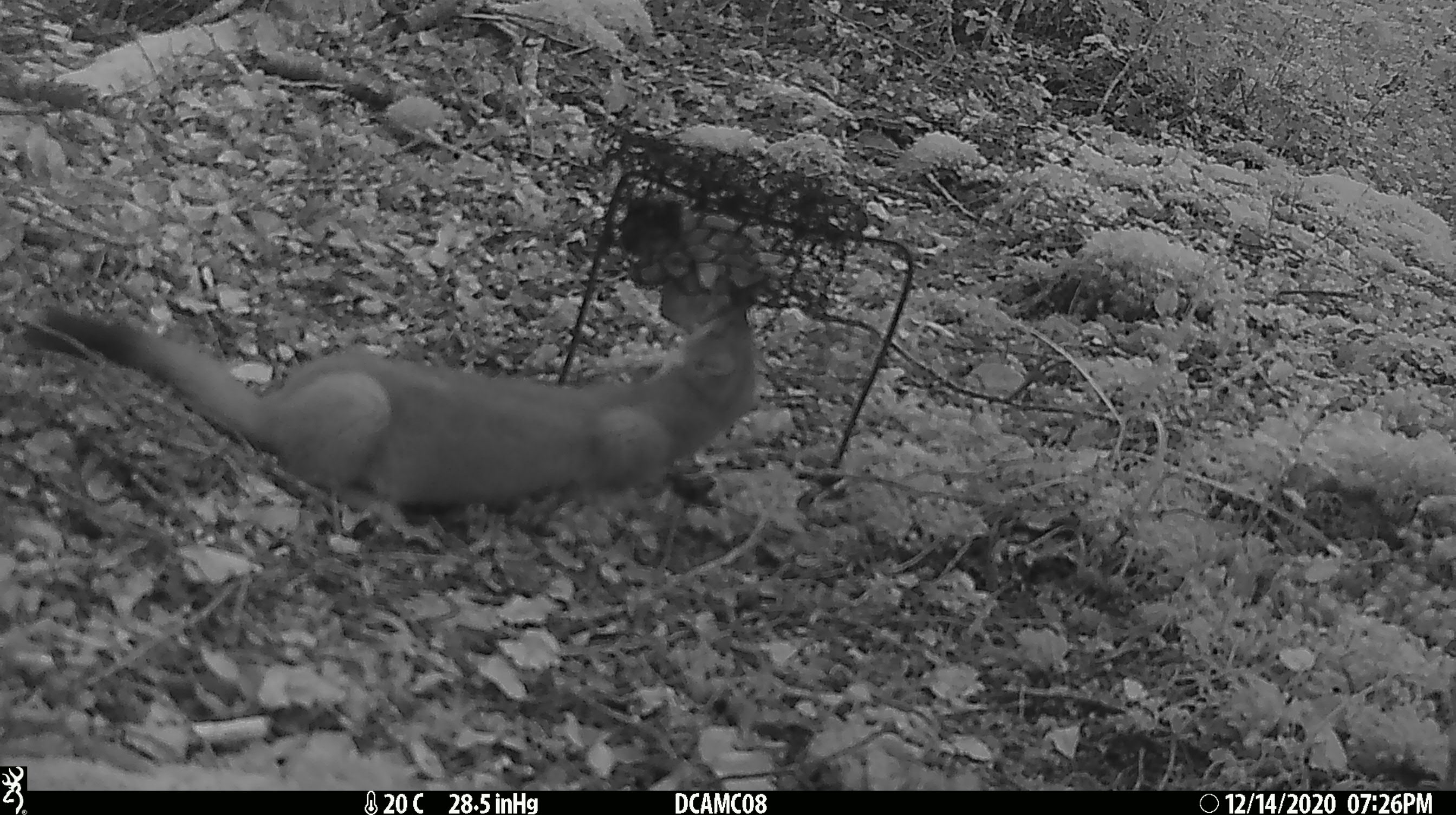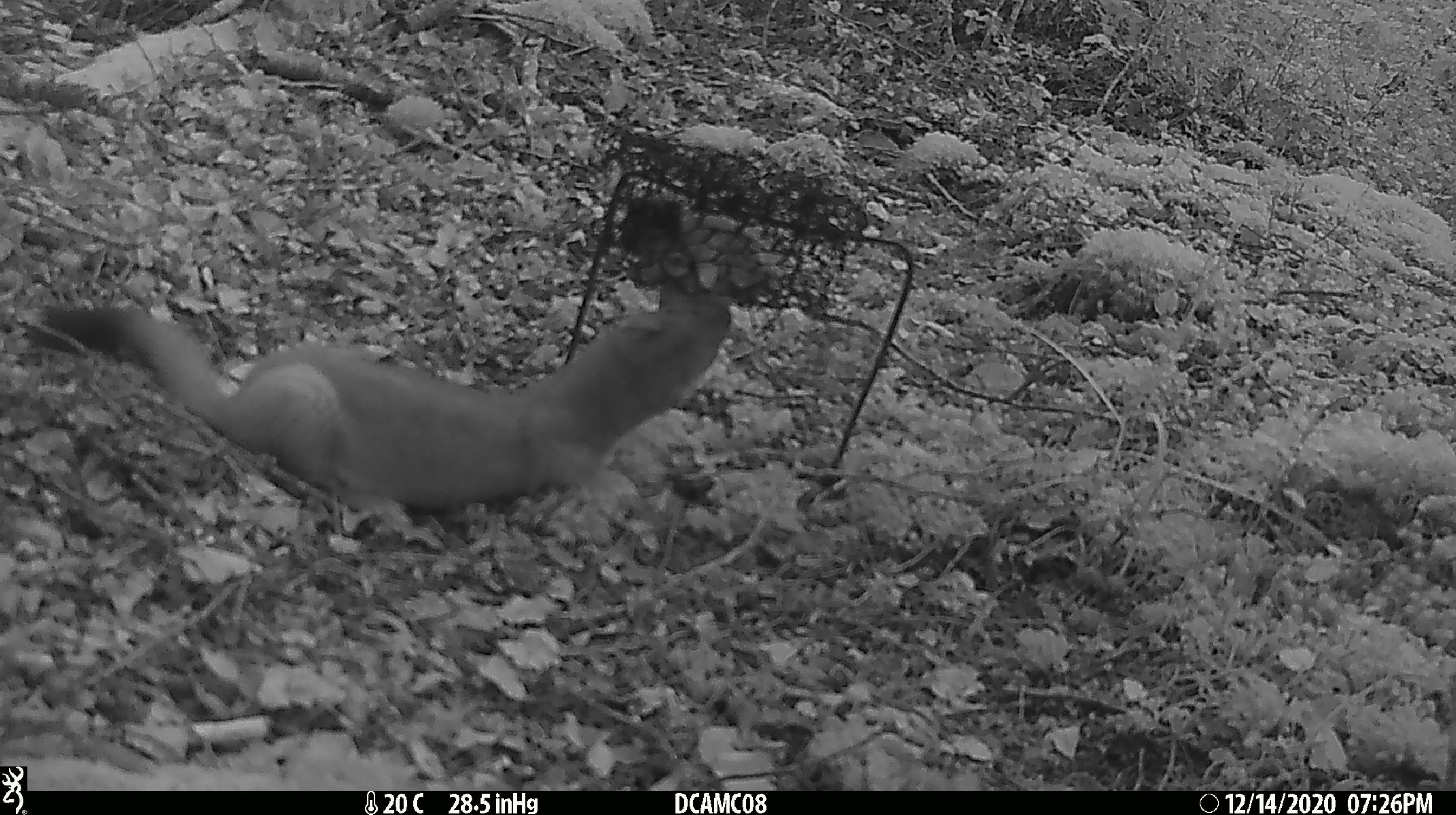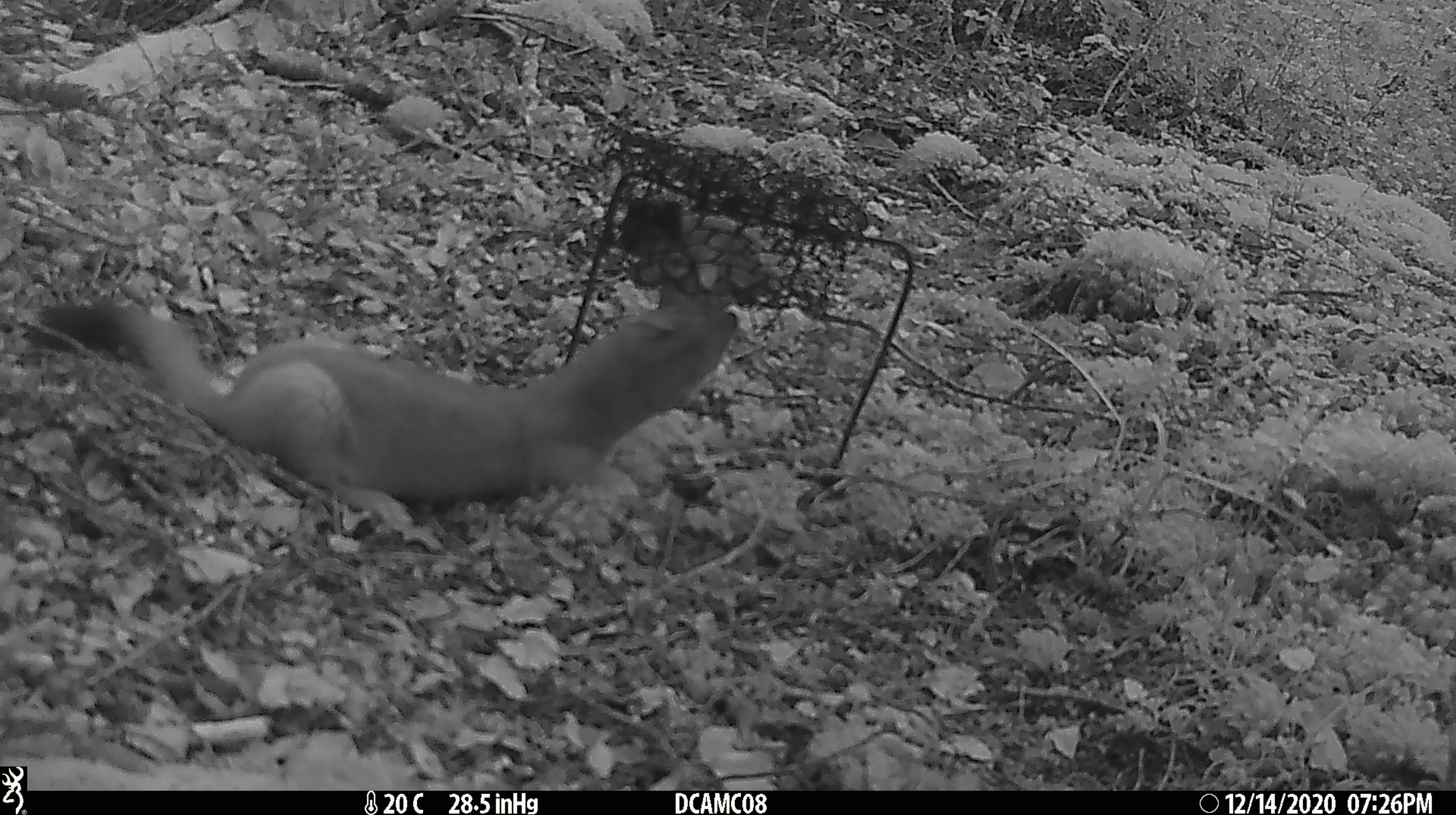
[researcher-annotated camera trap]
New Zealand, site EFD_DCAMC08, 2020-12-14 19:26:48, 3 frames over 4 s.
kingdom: Animalia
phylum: Chordata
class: Mammalia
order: Carnivora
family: Mustelidae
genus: Mustela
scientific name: Mustela erminea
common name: stoat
Stoat (Mustela erminea).